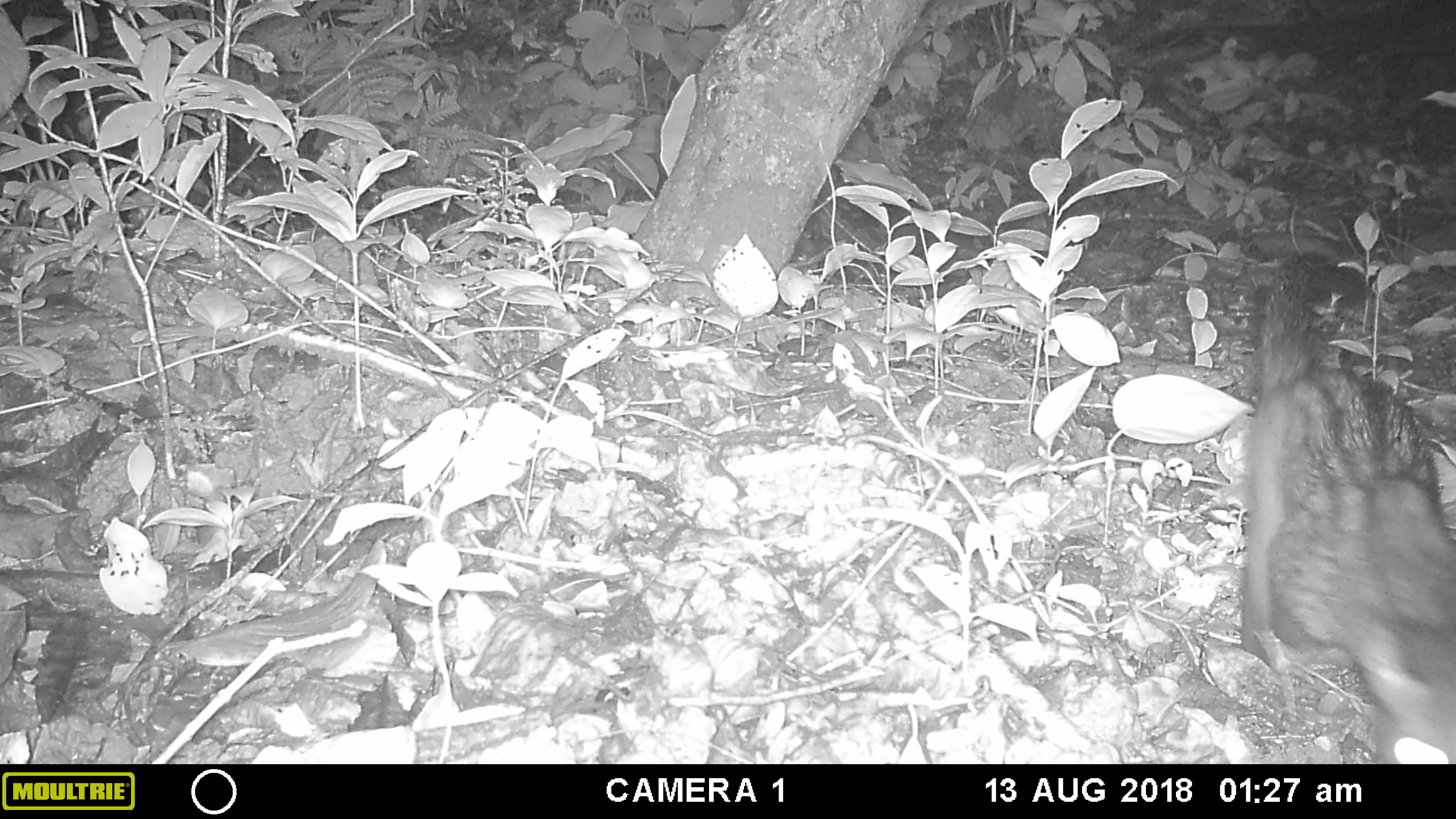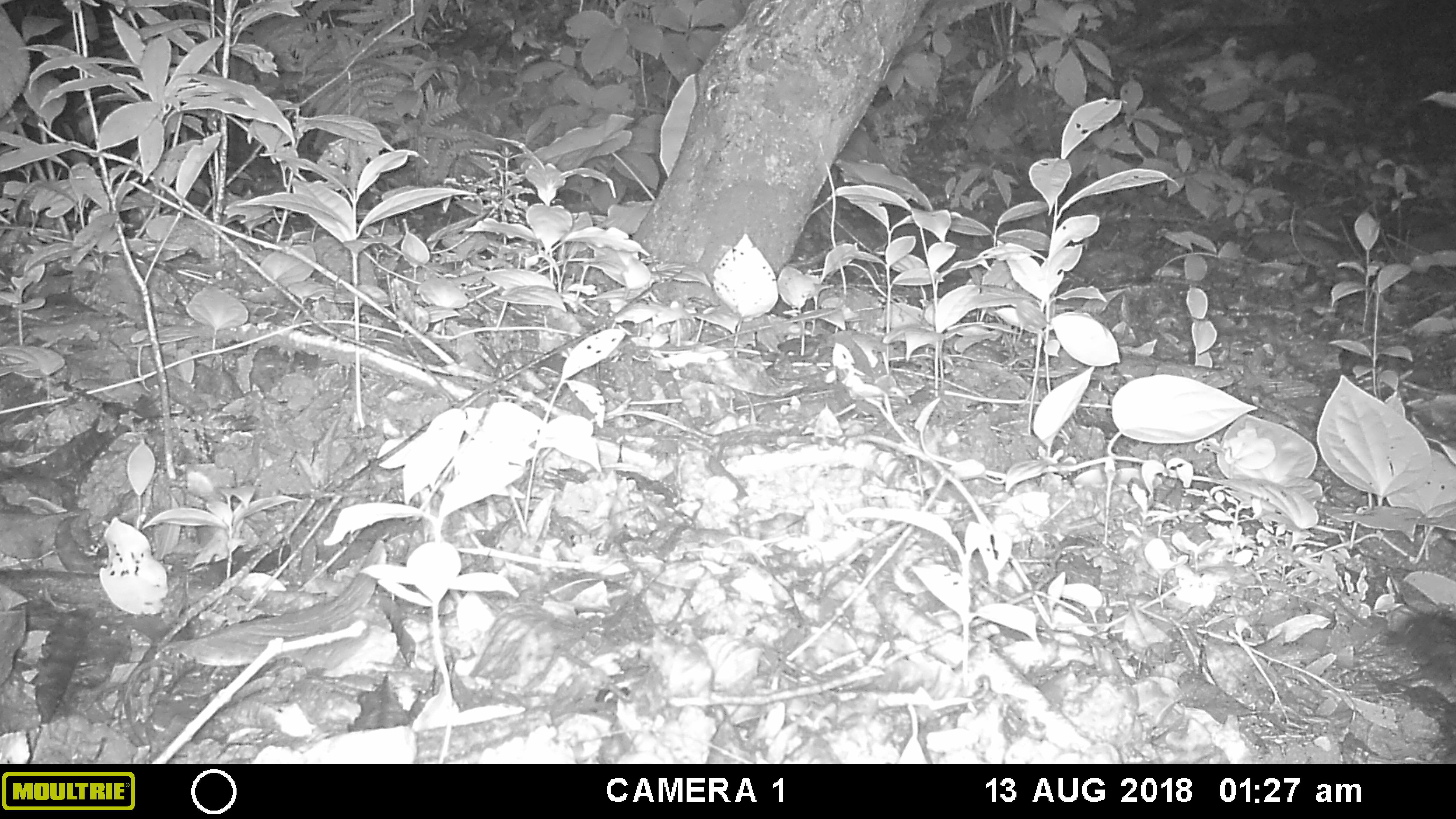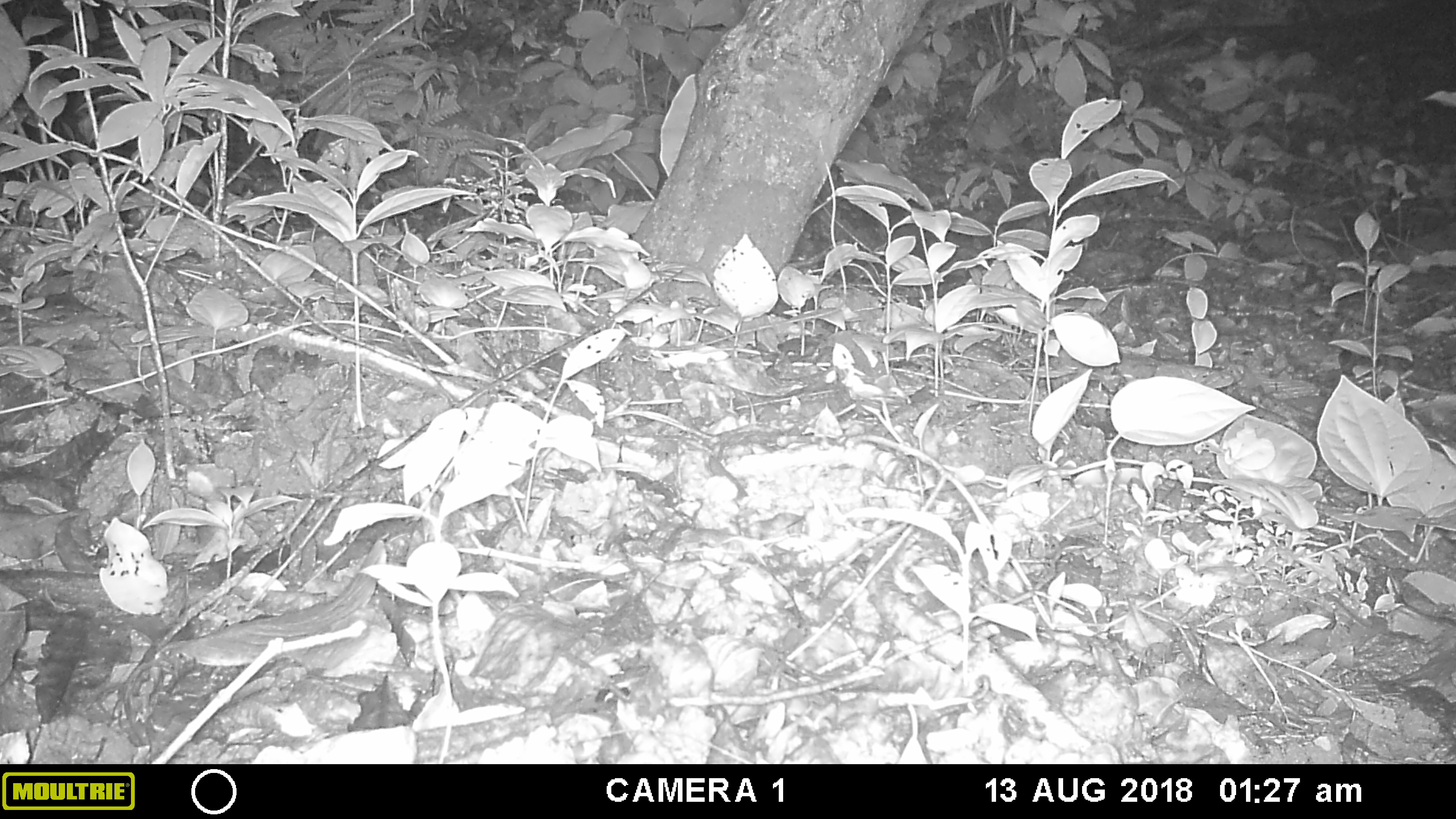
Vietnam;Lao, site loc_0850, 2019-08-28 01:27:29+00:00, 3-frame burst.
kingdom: Animalia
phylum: Chordata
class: Mammalia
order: Carnivora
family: Viverridae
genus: Paradoxurus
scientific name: Paradoxurus hermaphroditus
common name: common palm civet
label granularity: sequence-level